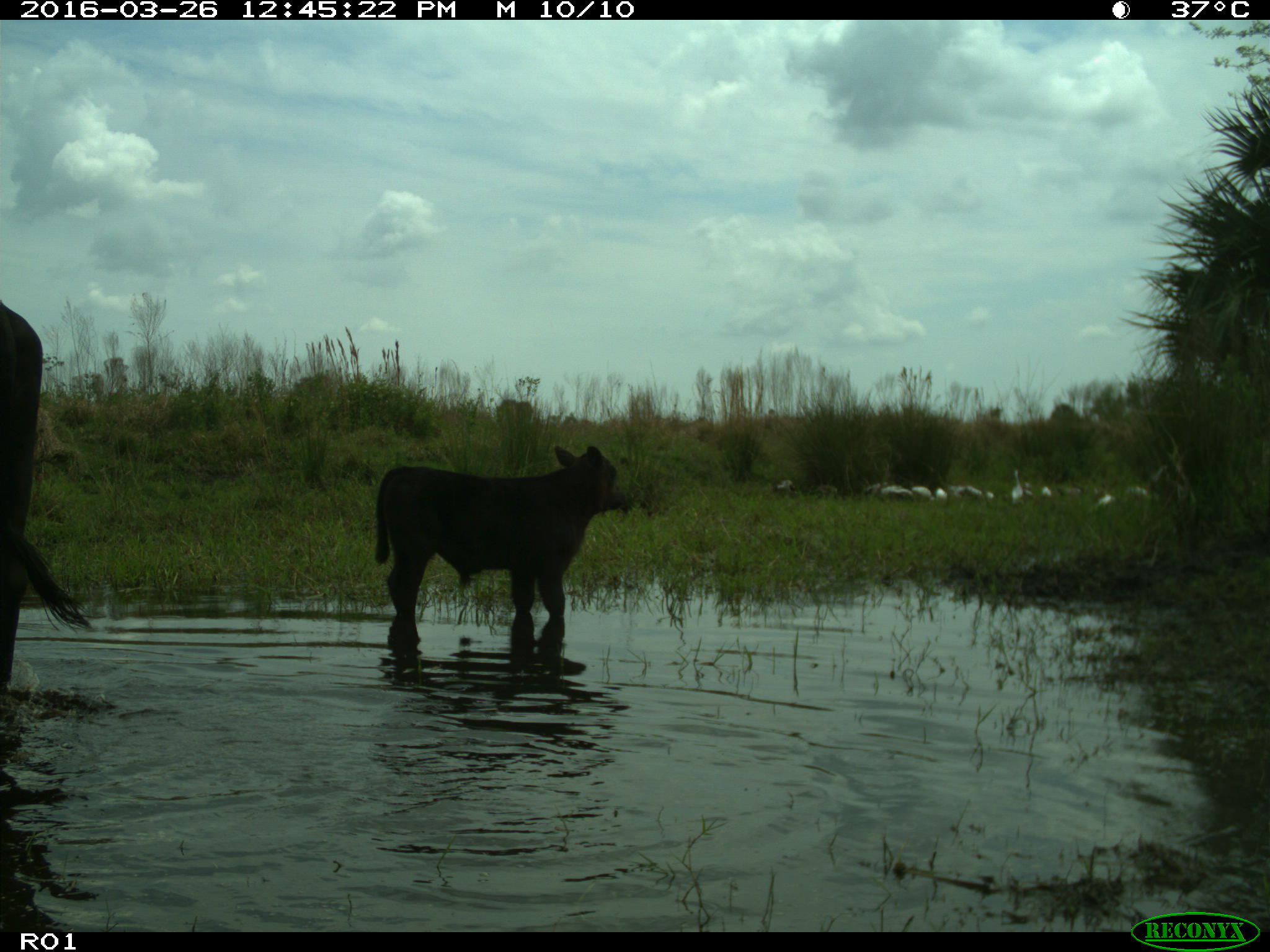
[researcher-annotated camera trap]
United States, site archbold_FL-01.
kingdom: Animalia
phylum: Chordata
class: Mammalia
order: Artiodactyla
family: Bovidae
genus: Bos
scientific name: Bos taurus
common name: domestic cow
Bos taurus (domestic cow).